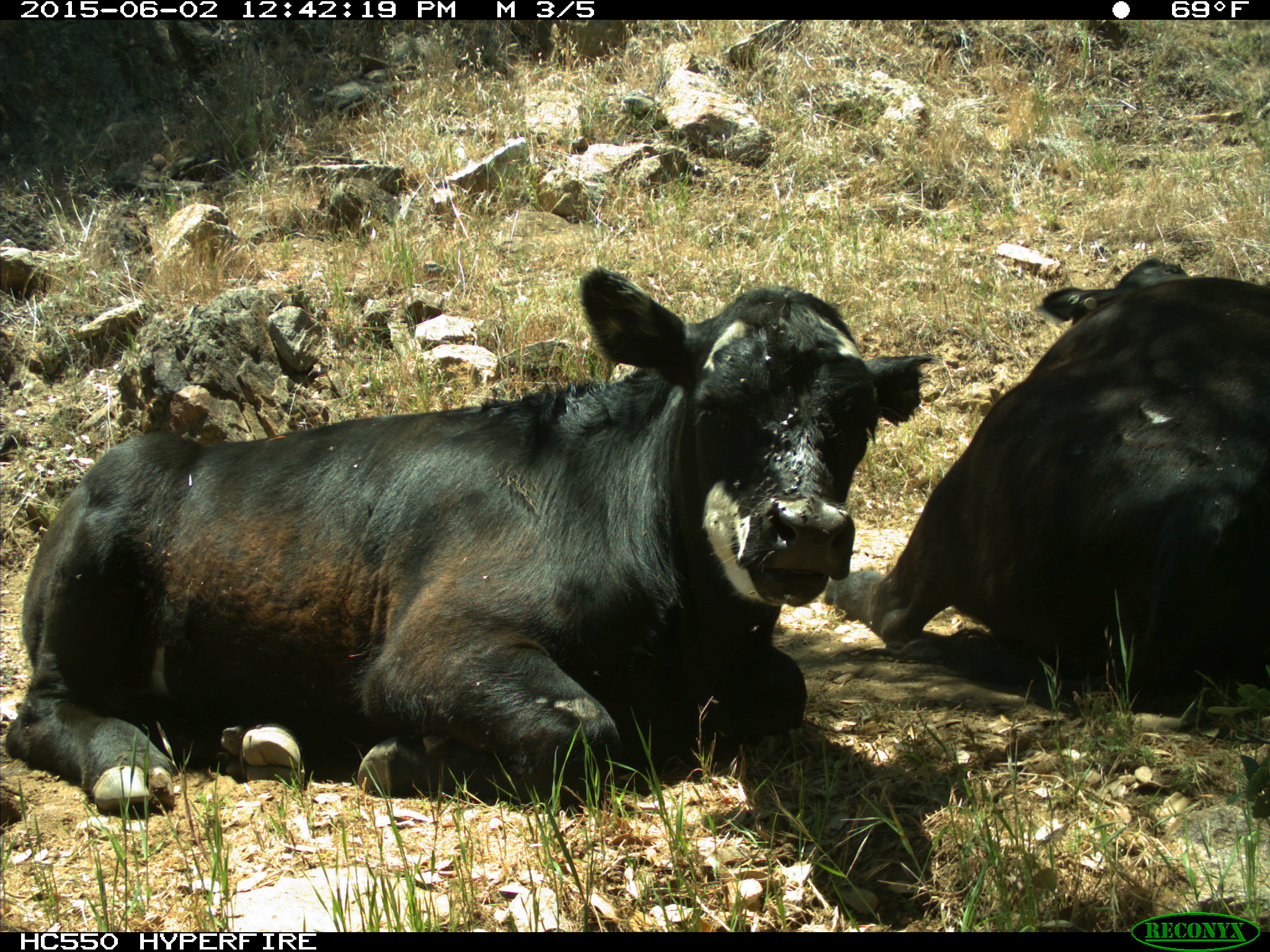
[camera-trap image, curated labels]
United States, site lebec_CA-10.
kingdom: Animalia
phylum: Chordata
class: Mammalia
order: Artiodactyla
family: Bovidae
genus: Bos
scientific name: Bos taurus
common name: domestic cow